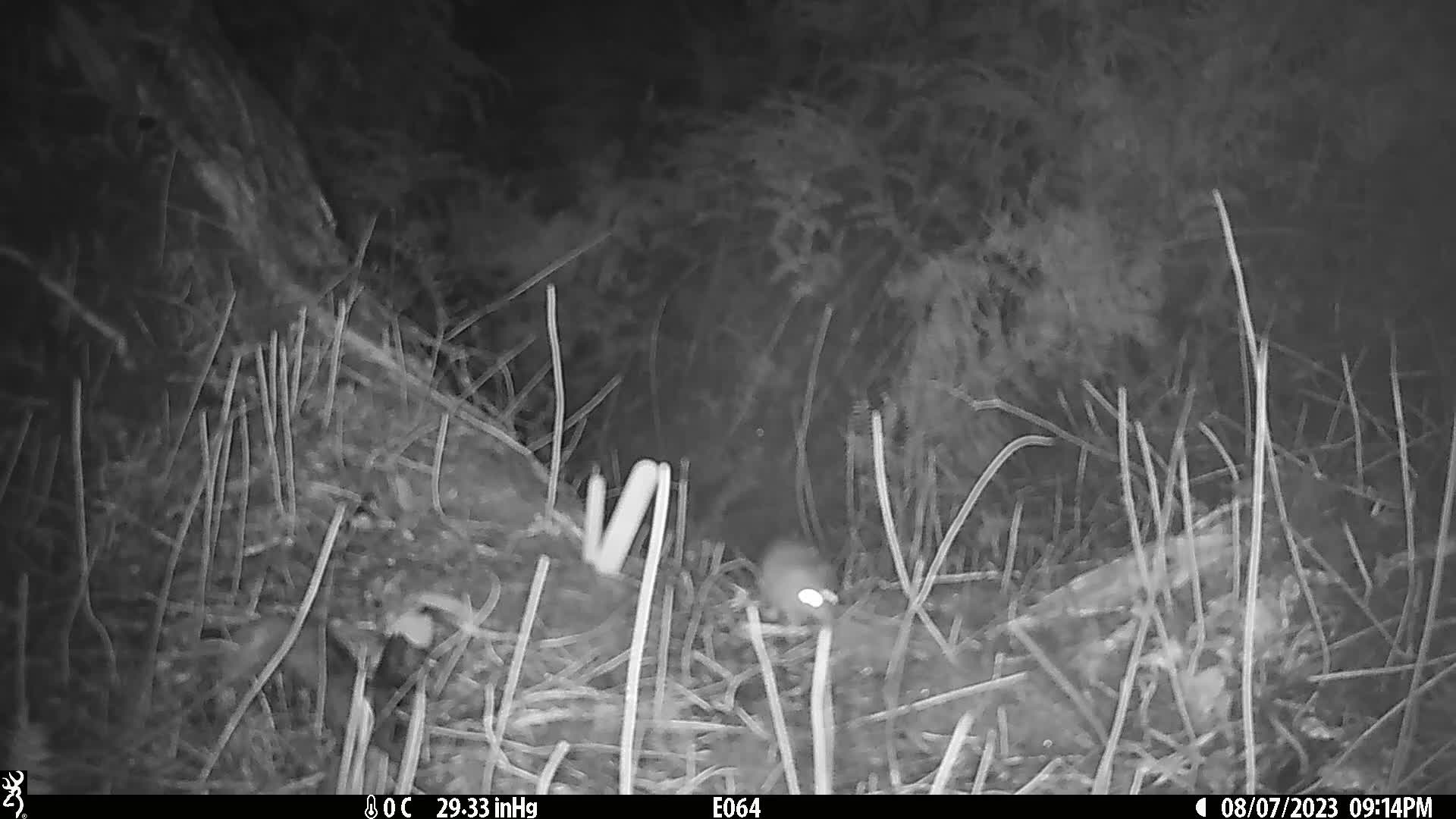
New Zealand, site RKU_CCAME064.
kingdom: Animalia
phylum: Chordata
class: Mammalia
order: Rodentia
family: Muridae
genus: Rattus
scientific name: Rattus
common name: rat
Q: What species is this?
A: Rat (Rattus).